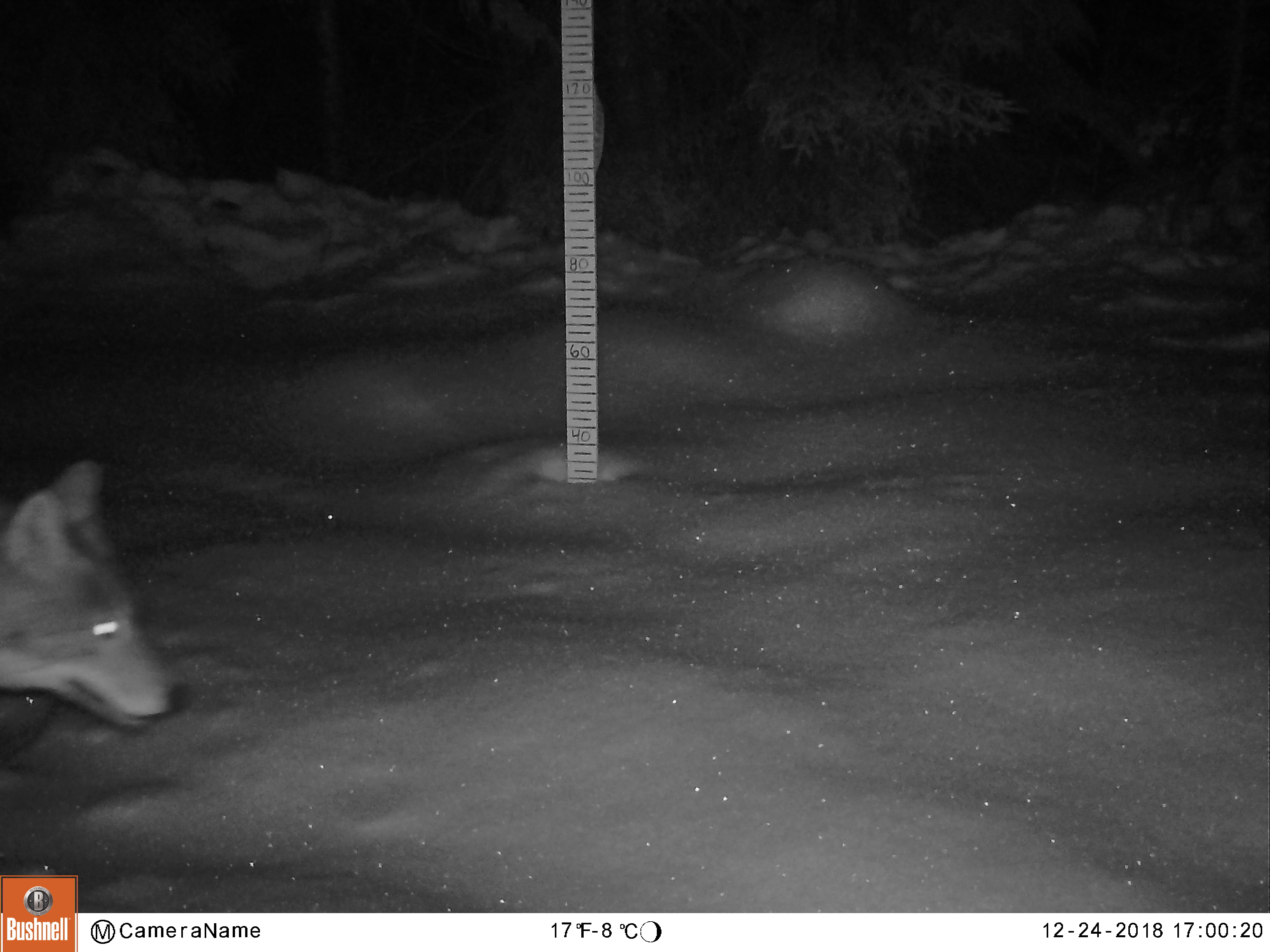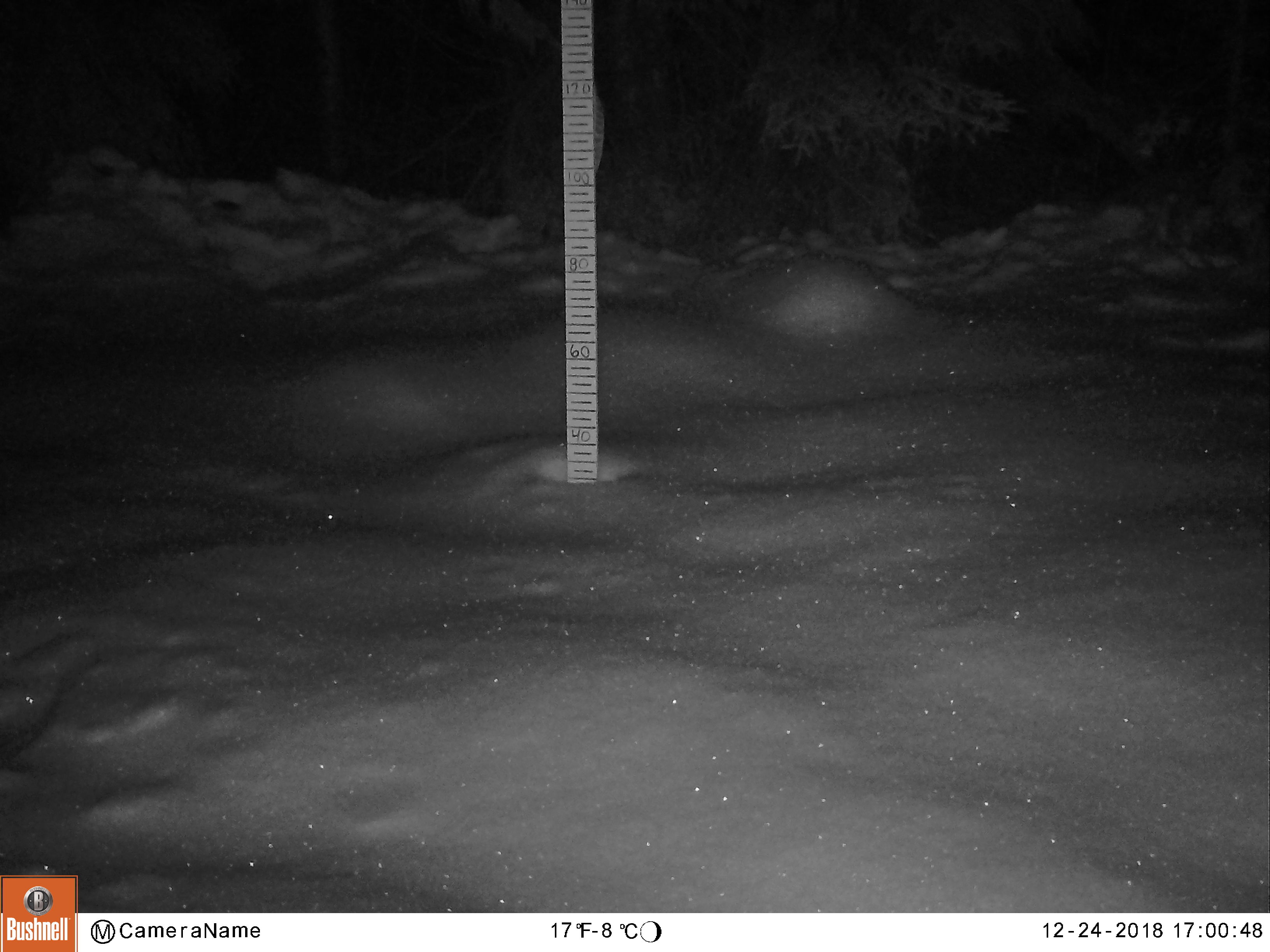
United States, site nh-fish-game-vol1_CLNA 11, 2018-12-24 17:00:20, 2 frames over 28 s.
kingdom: Animalia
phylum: Chordata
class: Mammalia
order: Carnivora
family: Canidae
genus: Canis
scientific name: Canis latrans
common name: coyote